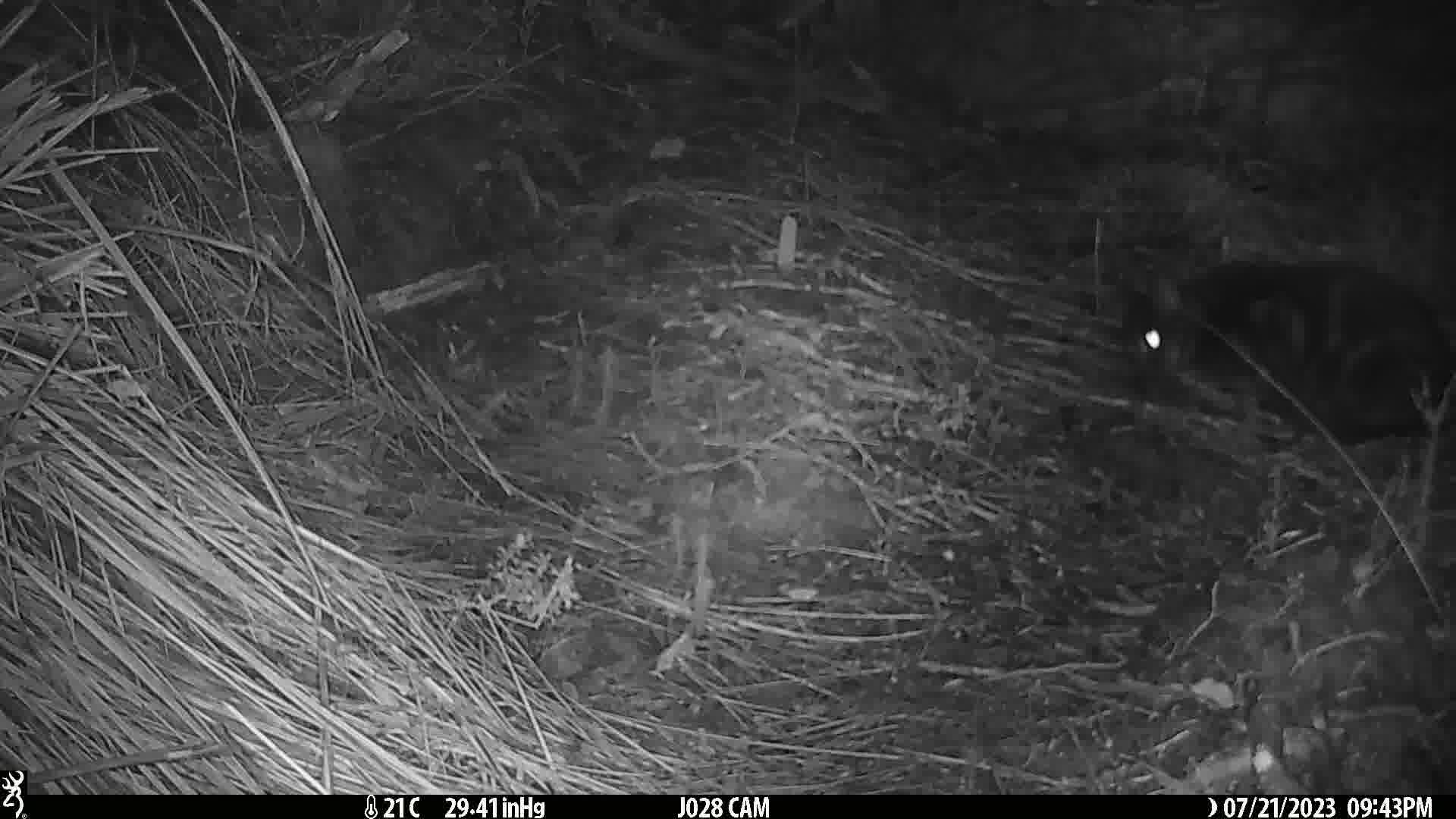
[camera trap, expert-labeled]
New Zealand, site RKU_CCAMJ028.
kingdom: Animalia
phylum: Chordata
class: Mammalia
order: Carnivora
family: Felidae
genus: Felis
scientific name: Felis catus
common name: domestic cat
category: cat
Cat (domestic cat) (Felis catus).